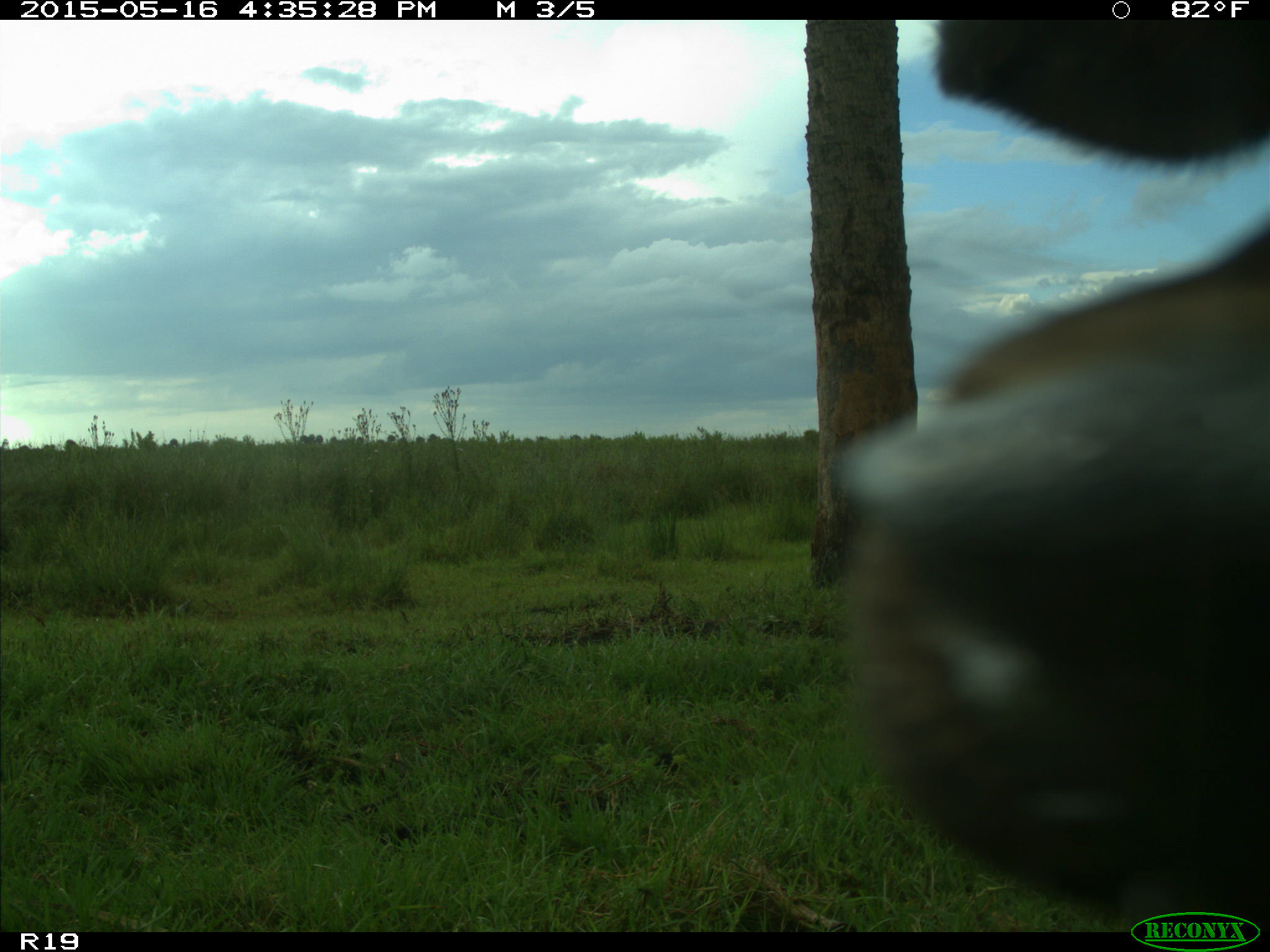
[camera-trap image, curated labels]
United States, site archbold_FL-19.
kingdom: Animalia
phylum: Chordata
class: Mammalia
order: Artiodactyla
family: Bovidae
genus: Bos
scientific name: Bos taurus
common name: domestic cow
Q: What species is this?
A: Bos taurus (domestic cow).